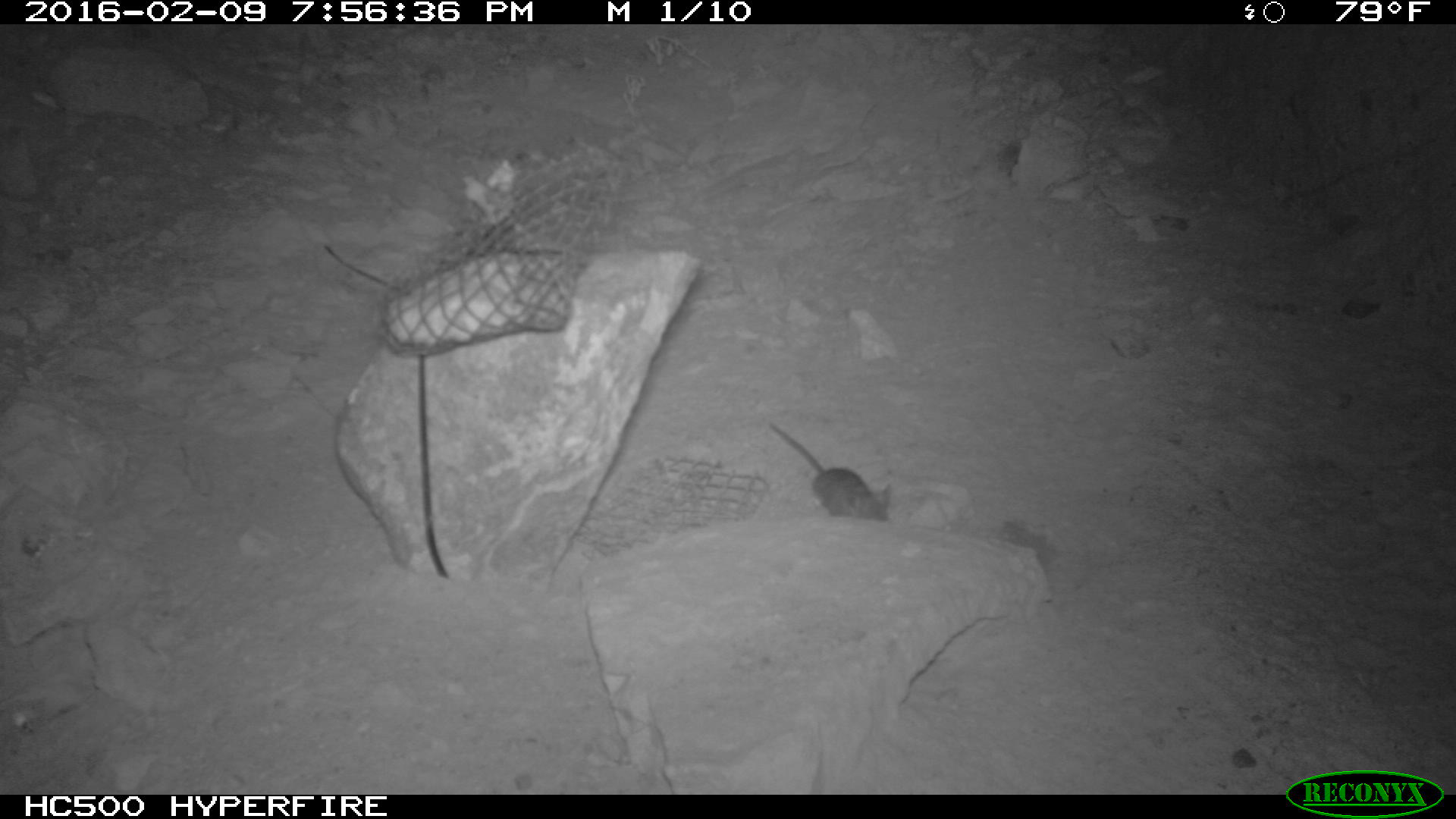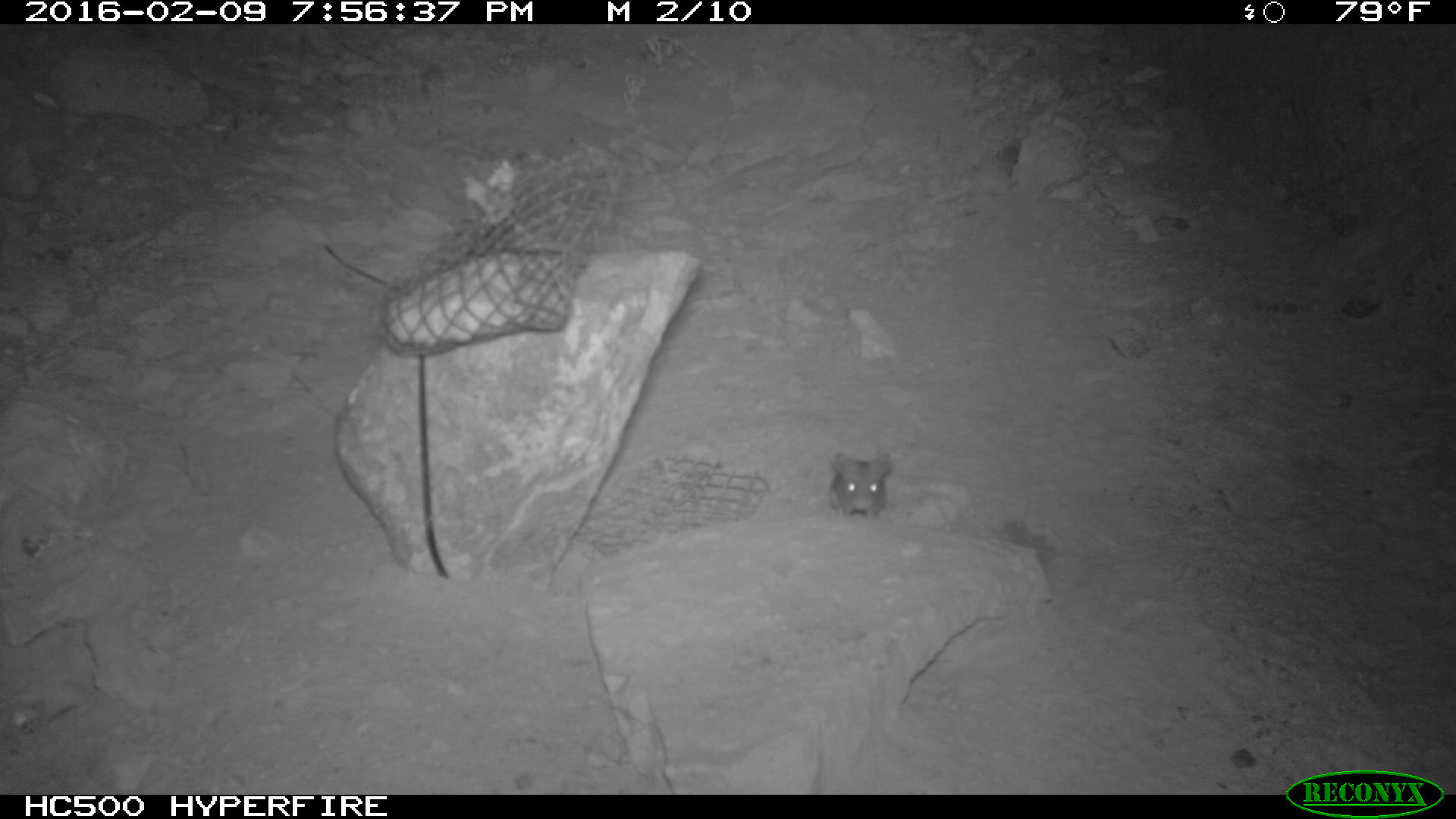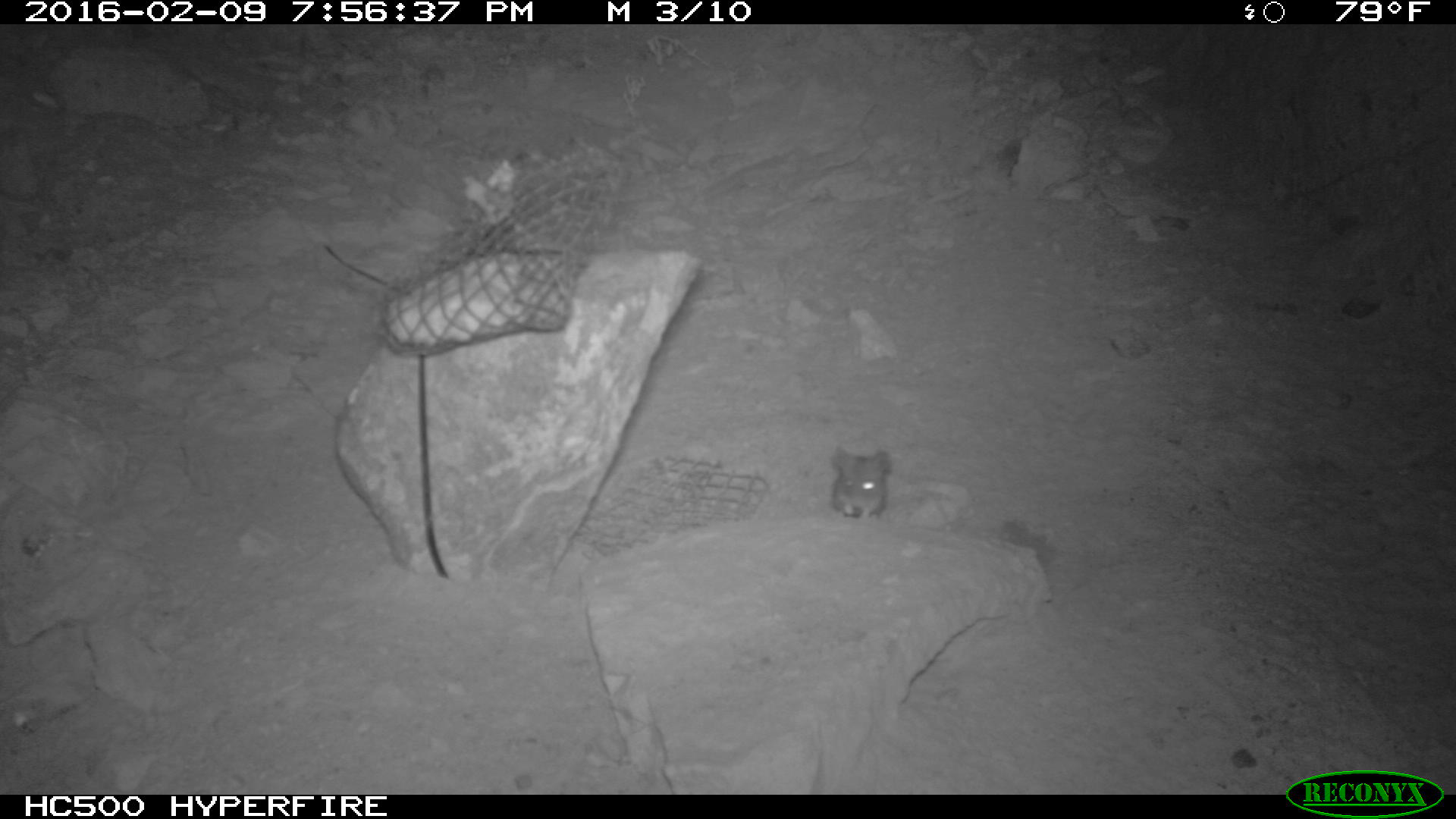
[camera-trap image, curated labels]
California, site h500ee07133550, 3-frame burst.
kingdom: Animalia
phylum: Chordata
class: Mammalia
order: Rodentia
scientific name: Rodentia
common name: rodent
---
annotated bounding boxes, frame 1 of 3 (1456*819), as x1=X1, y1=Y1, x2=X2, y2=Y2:
rodent: x1=767, y1=422, x2=893, y2=521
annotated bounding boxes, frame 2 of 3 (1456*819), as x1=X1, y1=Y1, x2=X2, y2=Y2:
rodent: x1=830, y1=450, x2=892, y2=528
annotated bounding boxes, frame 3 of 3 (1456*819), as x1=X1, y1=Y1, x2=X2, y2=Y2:
rodent: x1=831, y1=447, x2=892, y2=519